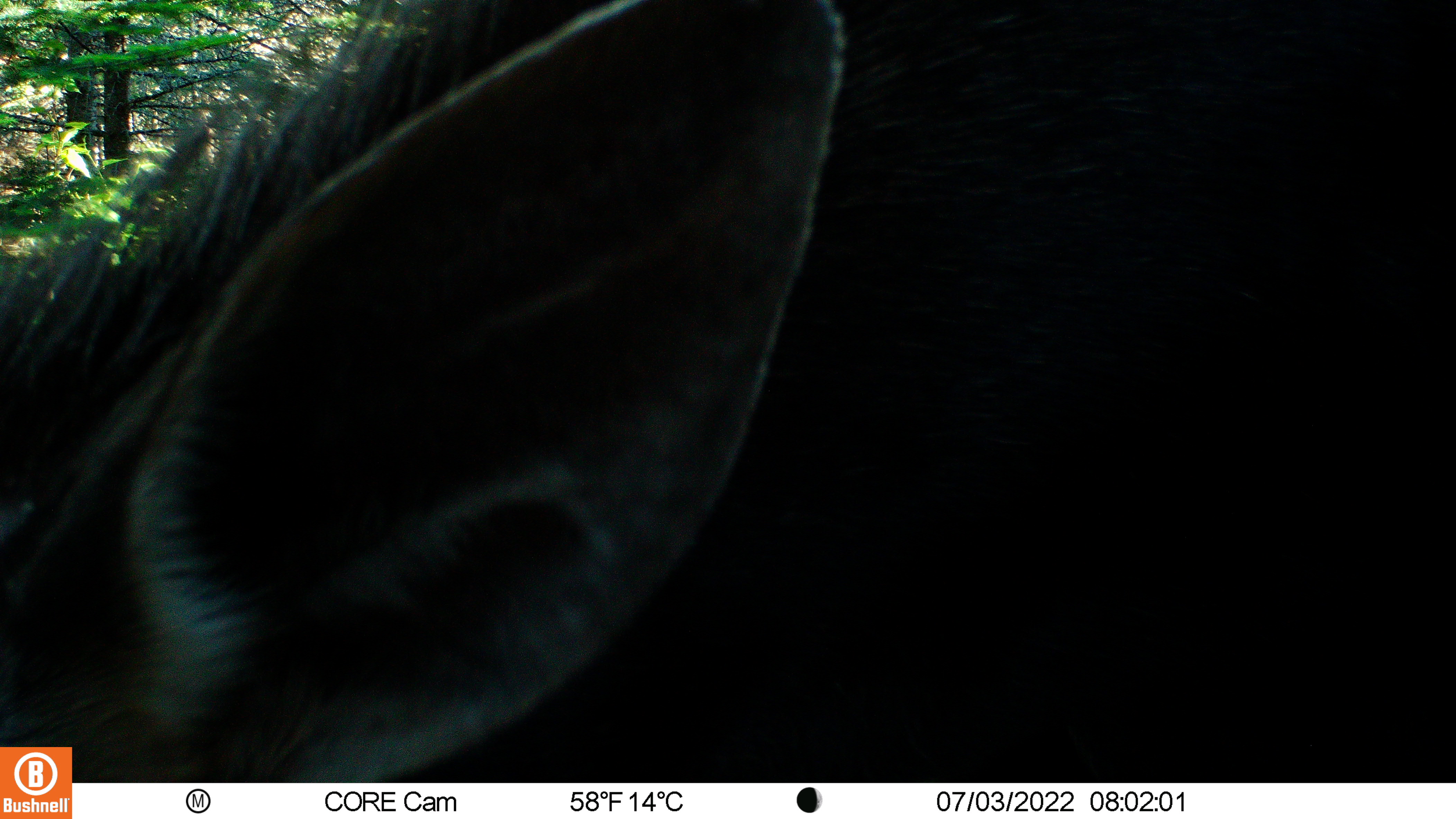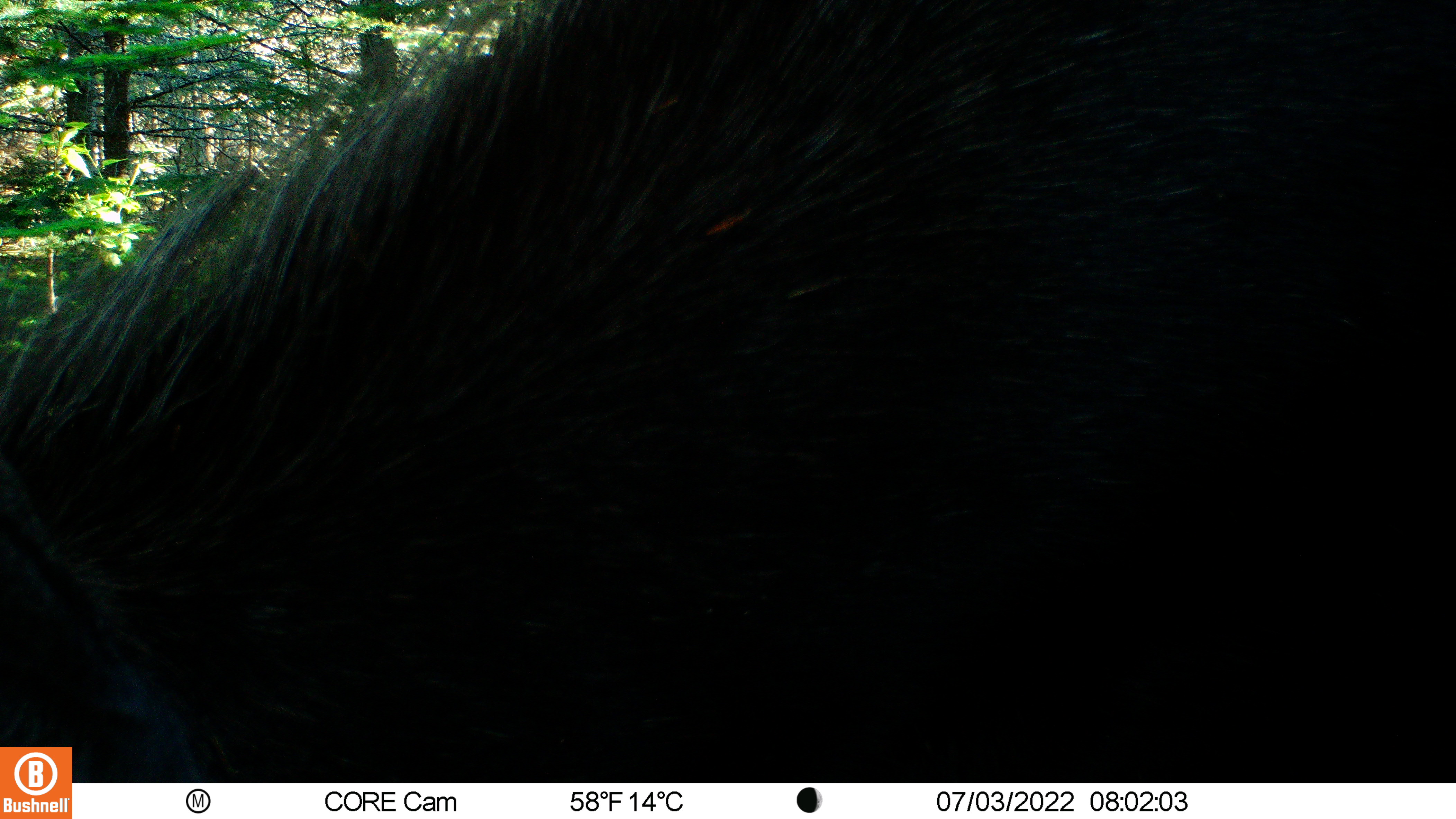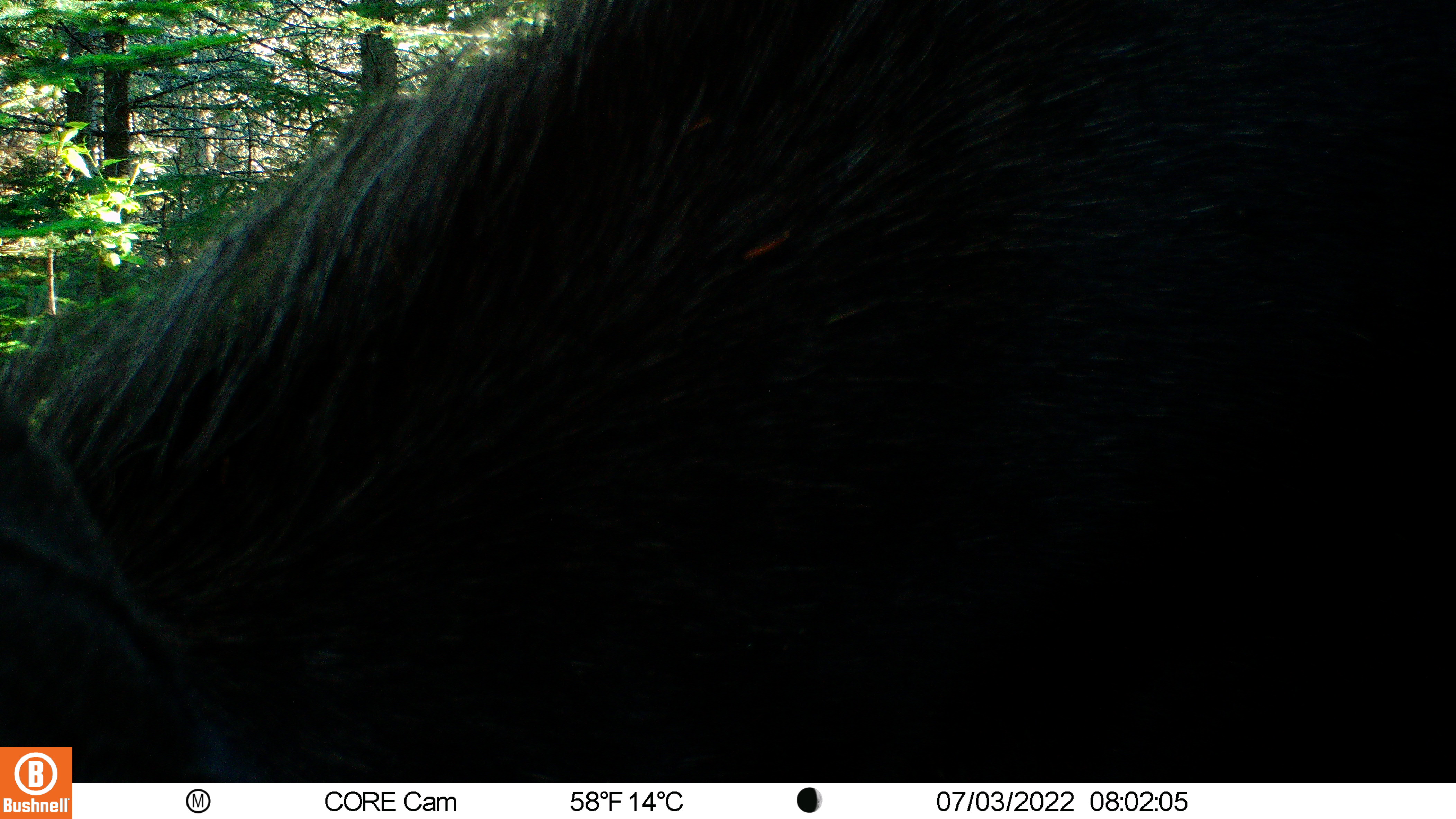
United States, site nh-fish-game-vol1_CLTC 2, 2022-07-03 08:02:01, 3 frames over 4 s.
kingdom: Animalia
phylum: Chordata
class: Mammalia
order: Artiodactyla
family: Cervidae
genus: Alces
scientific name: Alces alces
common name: moose